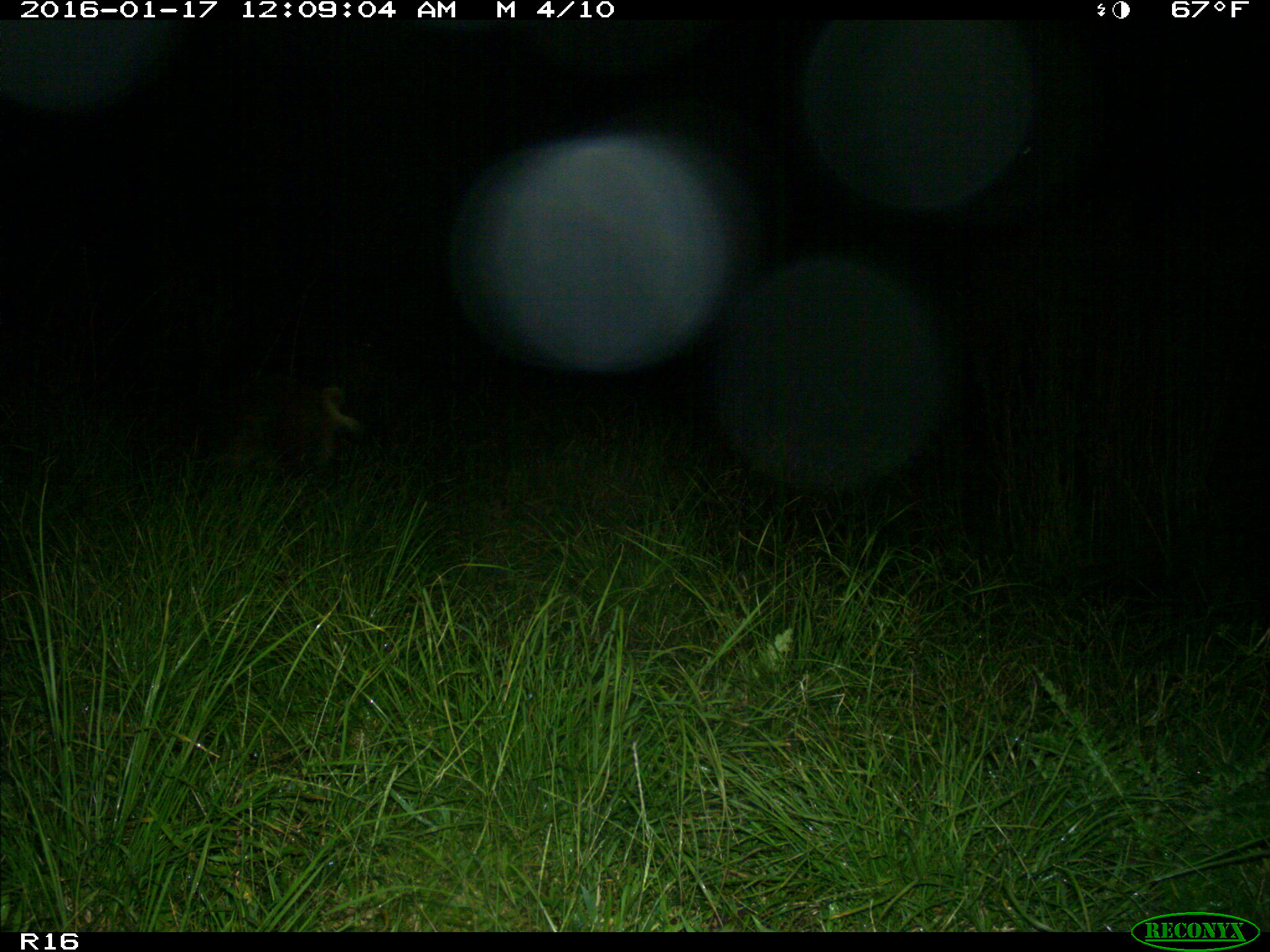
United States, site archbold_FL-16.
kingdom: Animalia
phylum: Chordata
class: Mammalia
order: Artiodactyla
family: Suidae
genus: Sus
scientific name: Sus scrofa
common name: wild boar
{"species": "Sus scrofa (wild boar)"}